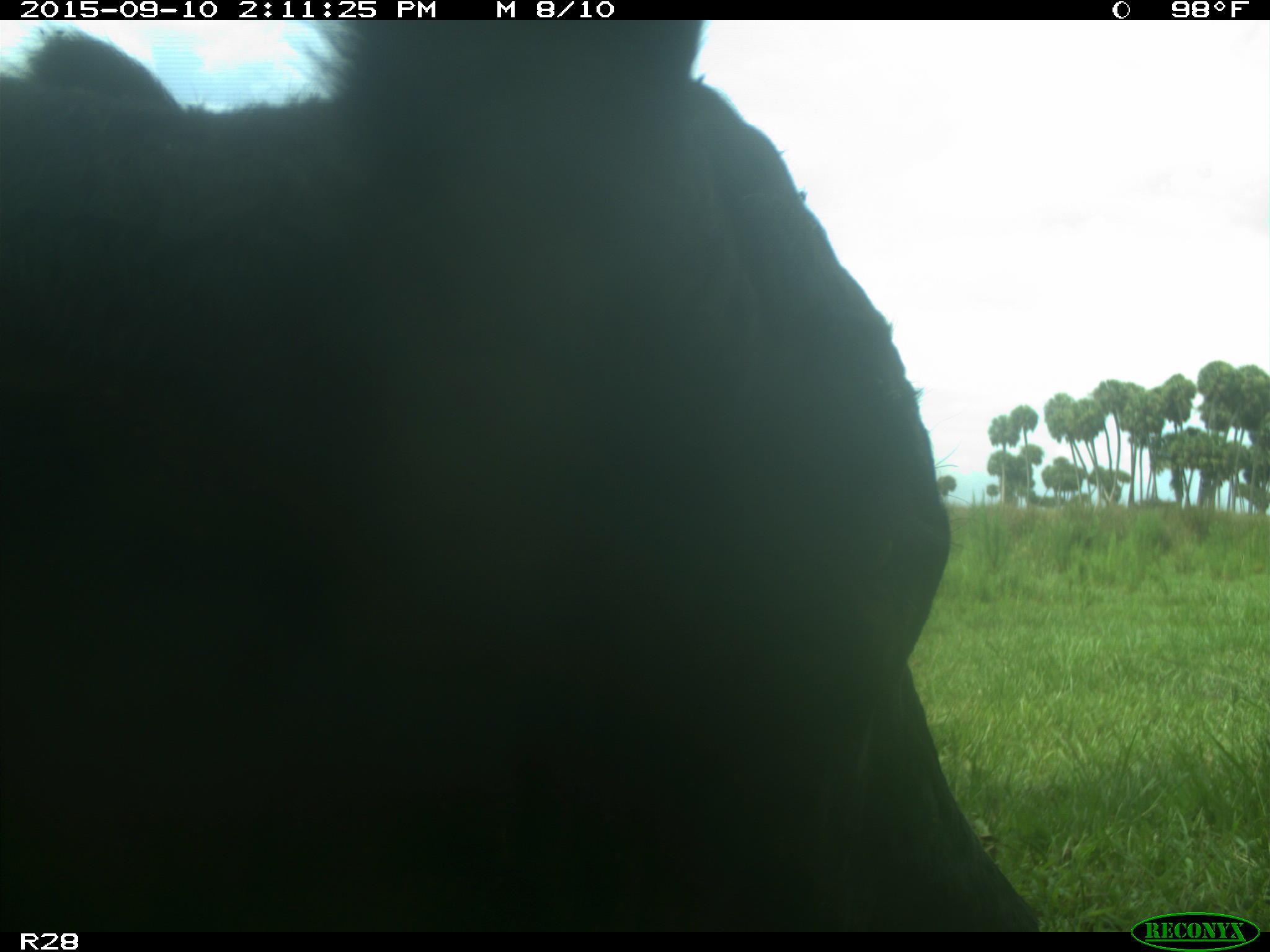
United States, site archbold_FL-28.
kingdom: Animalia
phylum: Chordata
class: Mammalia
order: Artiodactyla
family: Bovidae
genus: Bos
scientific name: Bos taurus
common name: domestic cow